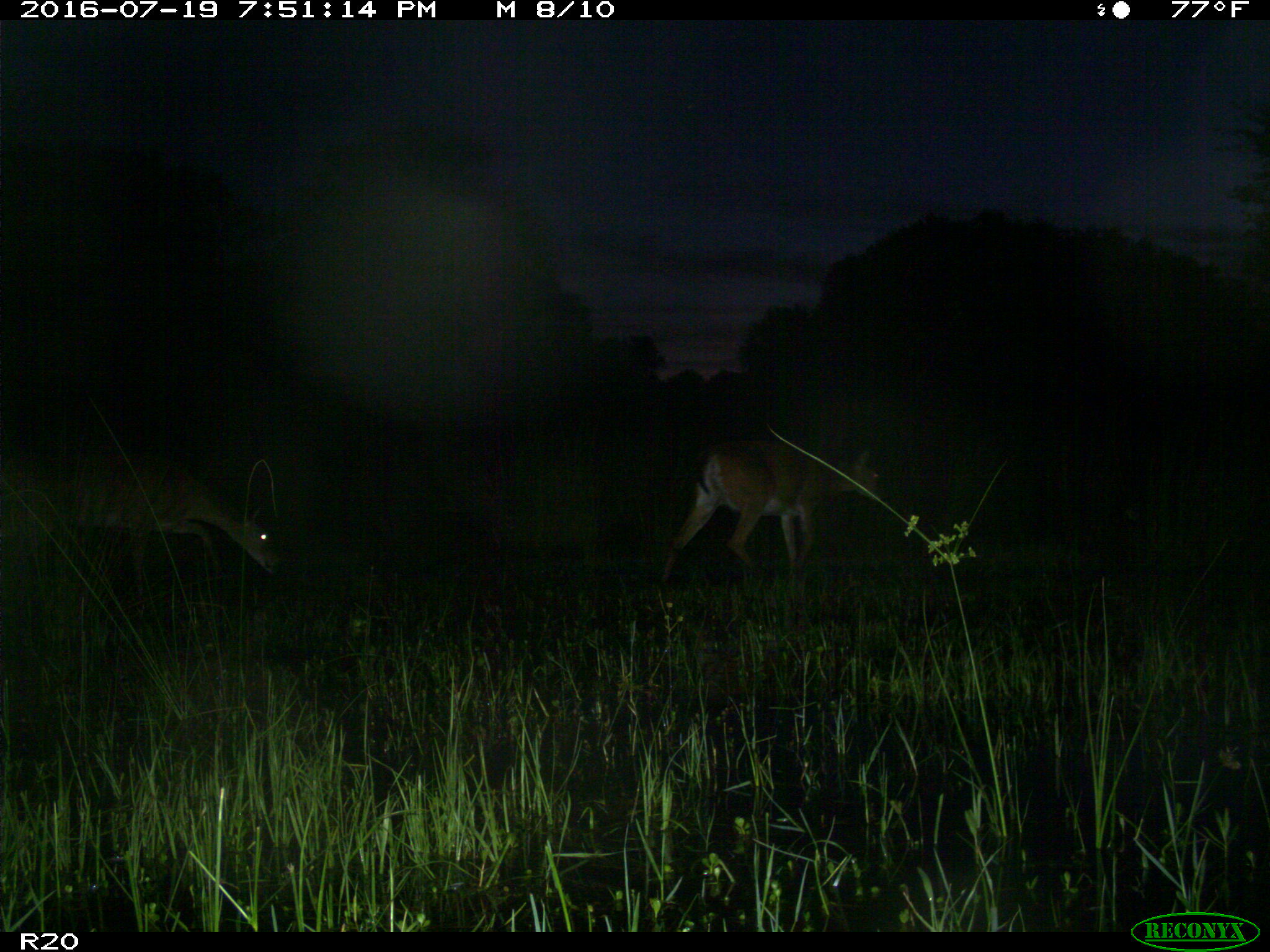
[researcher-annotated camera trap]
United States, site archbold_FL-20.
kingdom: Animalia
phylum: Chordata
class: Mammalia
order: Artiodactyla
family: Cervidae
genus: Odocoileus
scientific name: Odocoileus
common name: deer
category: unidentified deer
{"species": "unidentified deer (deer) (Odocoileus)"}